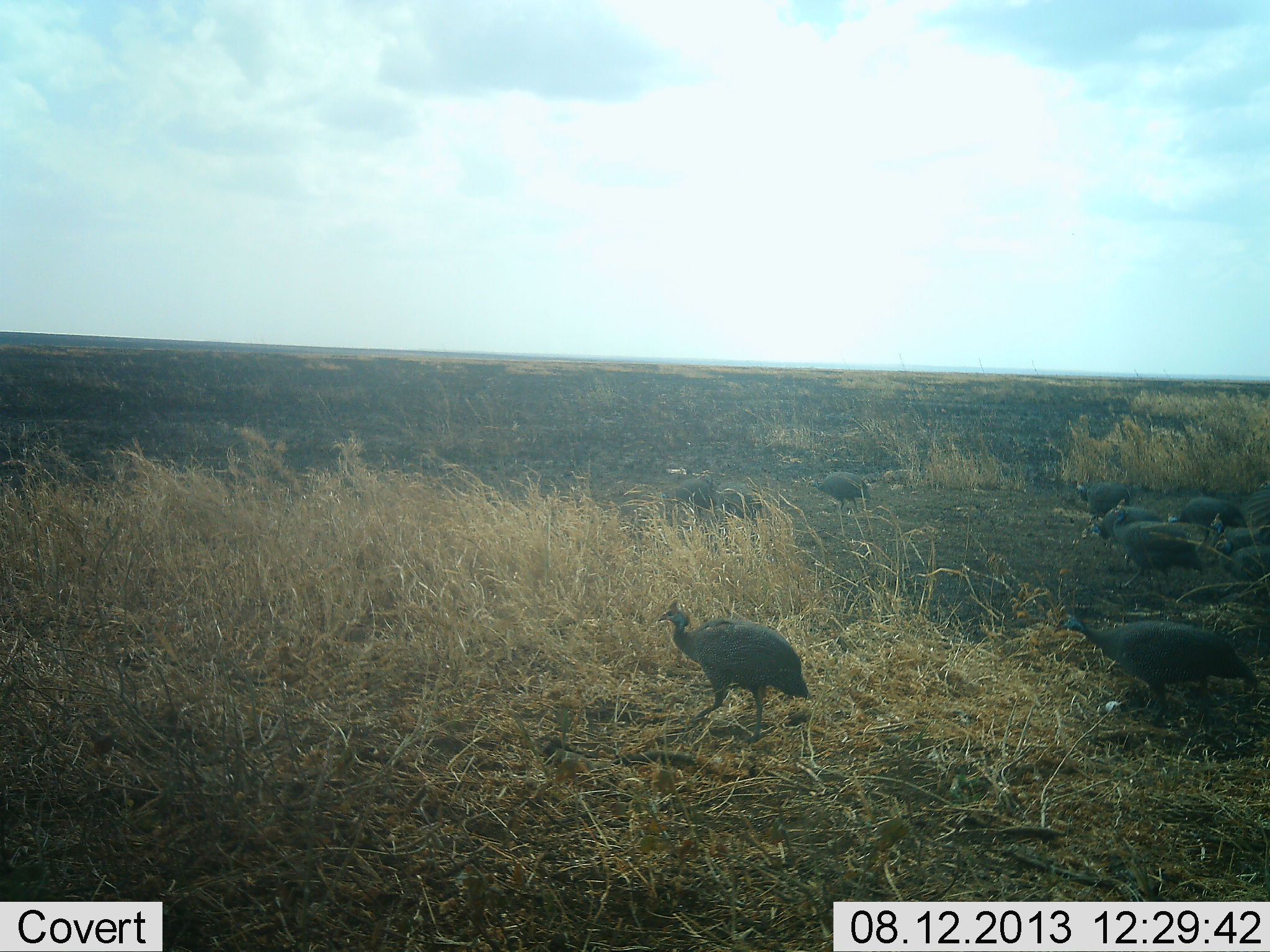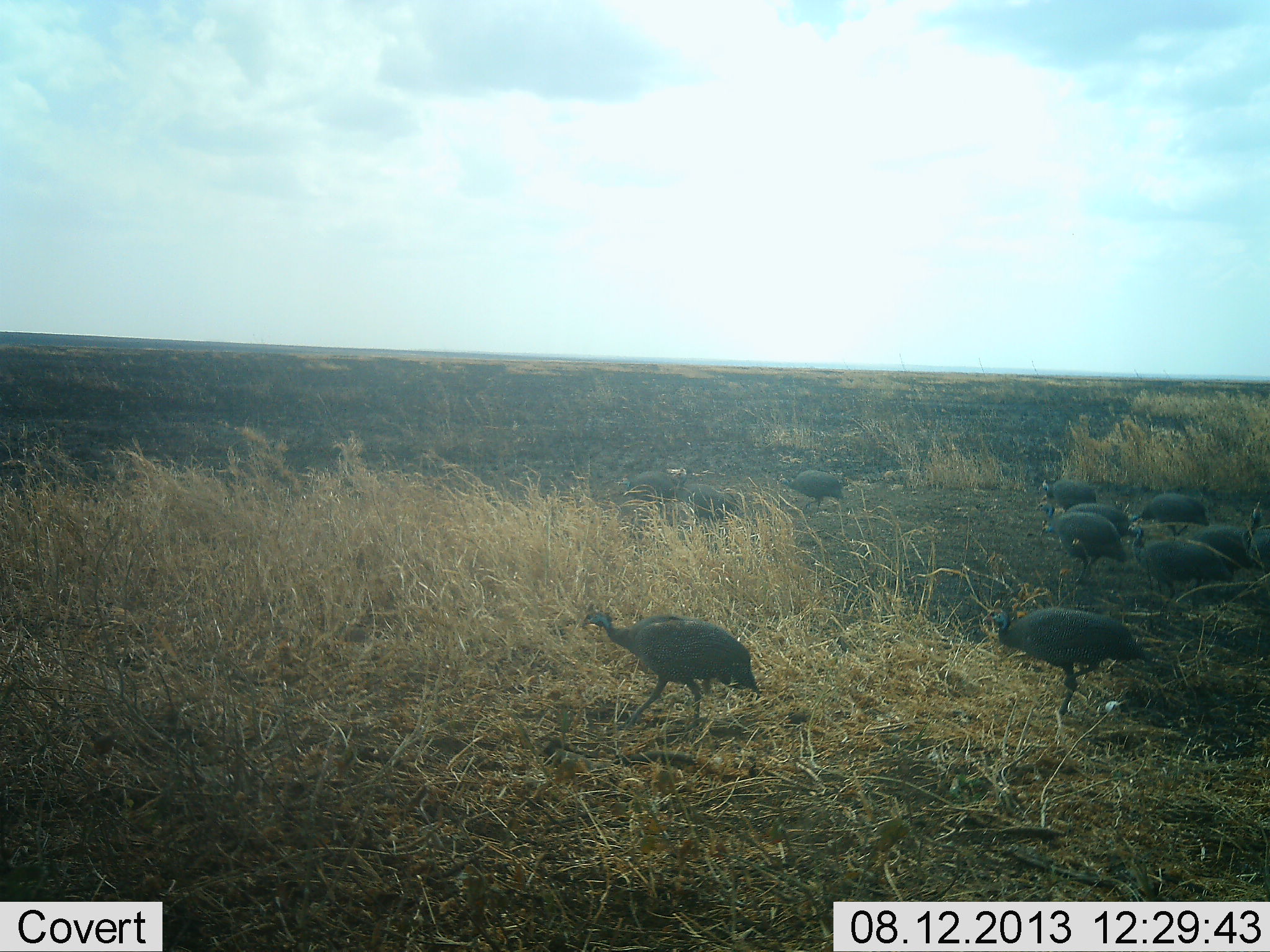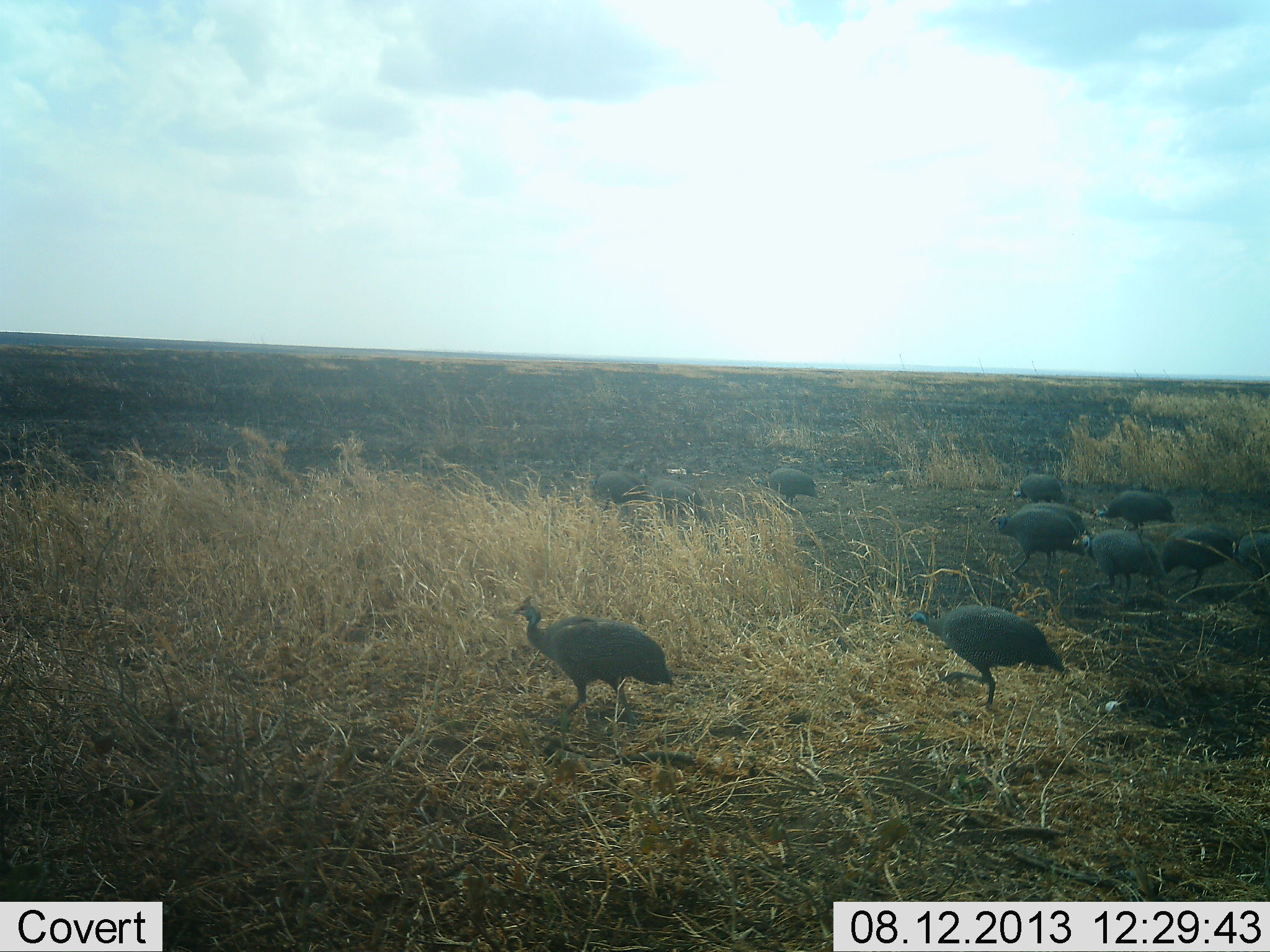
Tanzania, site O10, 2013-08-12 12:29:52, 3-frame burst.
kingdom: Animalia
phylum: Chordata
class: Aves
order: Galliformes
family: Numididae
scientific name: Numididae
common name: guinea fowl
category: guineafowl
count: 11-50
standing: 0%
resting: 0%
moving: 100%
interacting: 0%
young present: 0%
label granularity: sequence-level